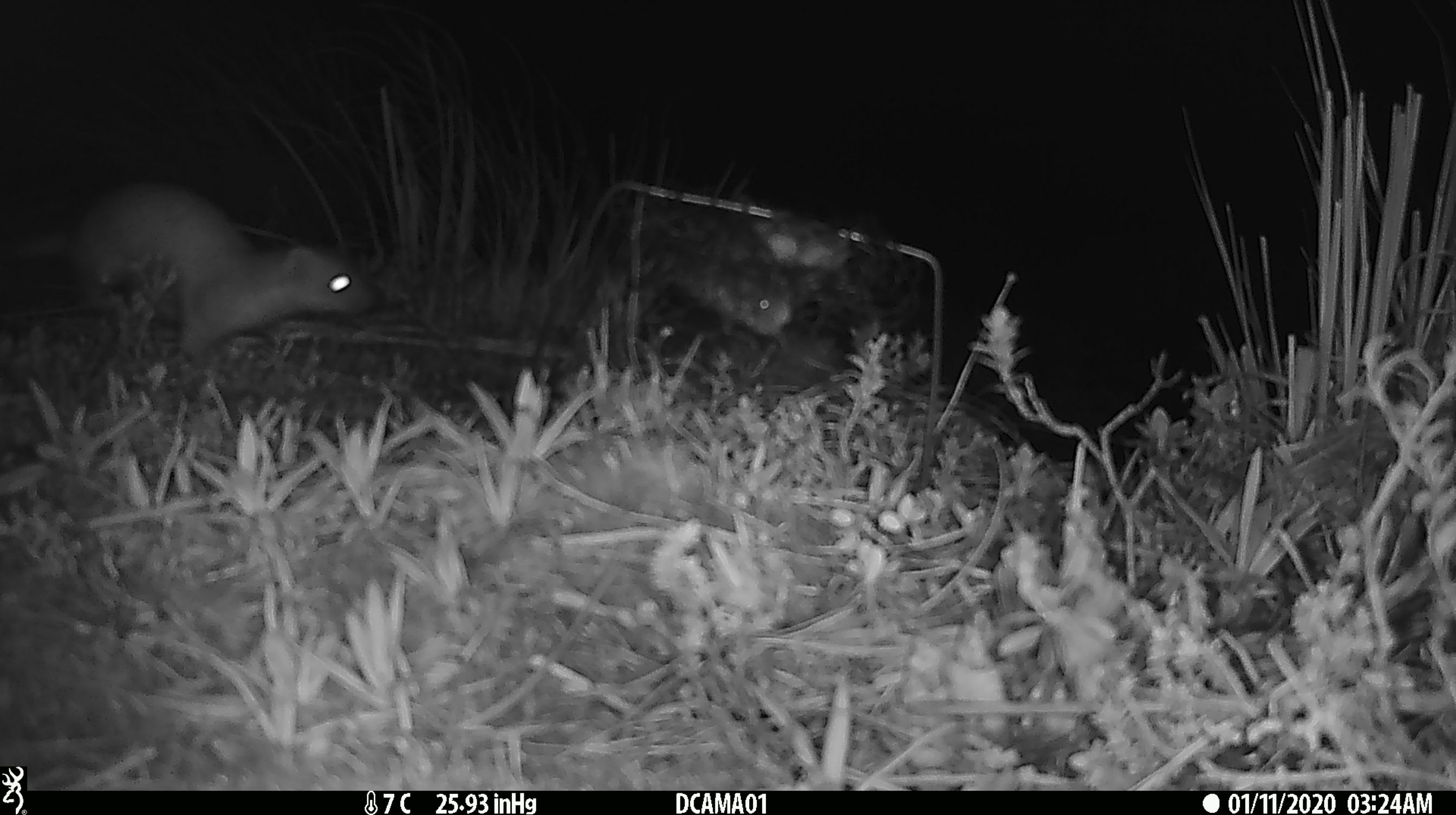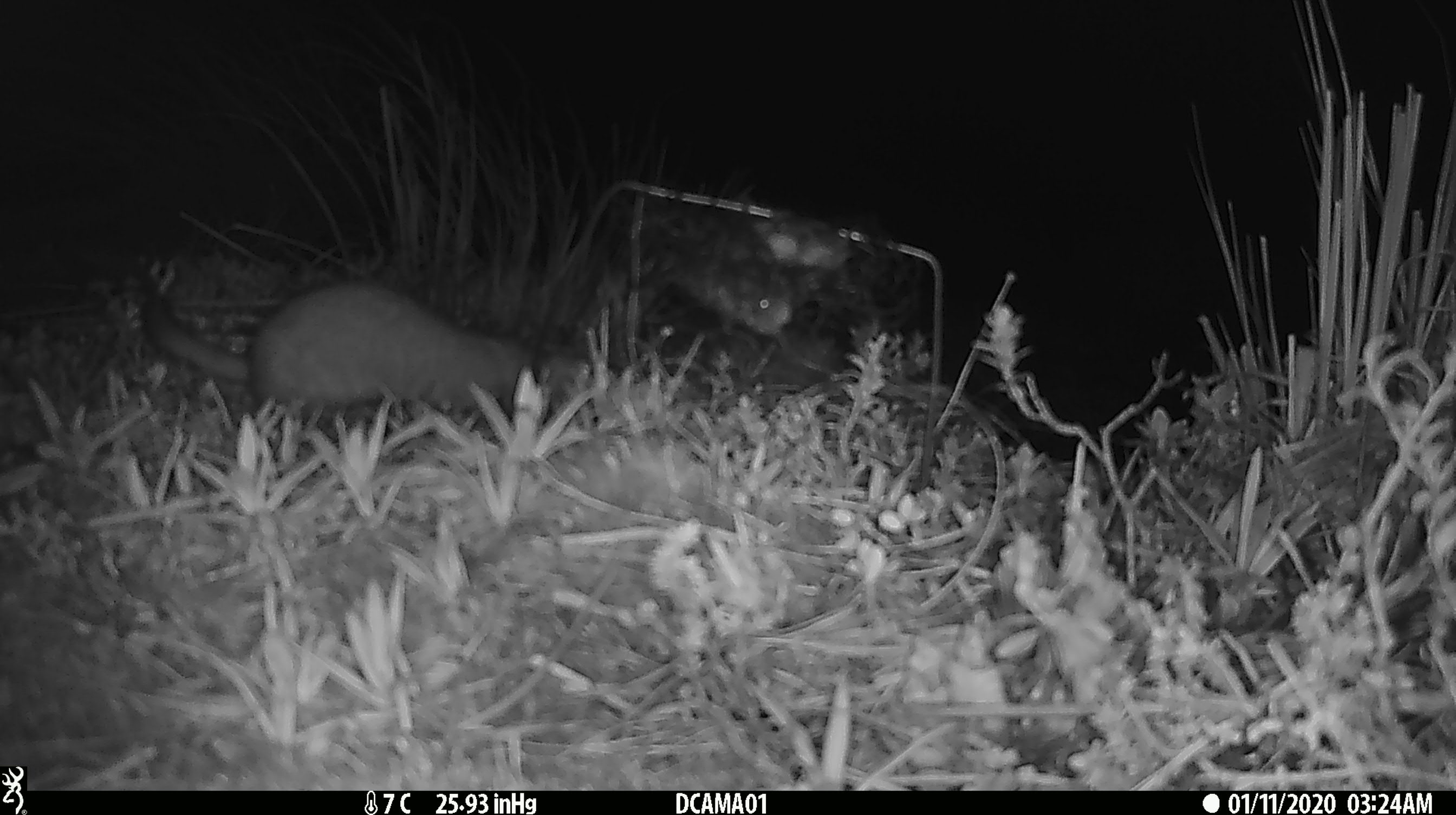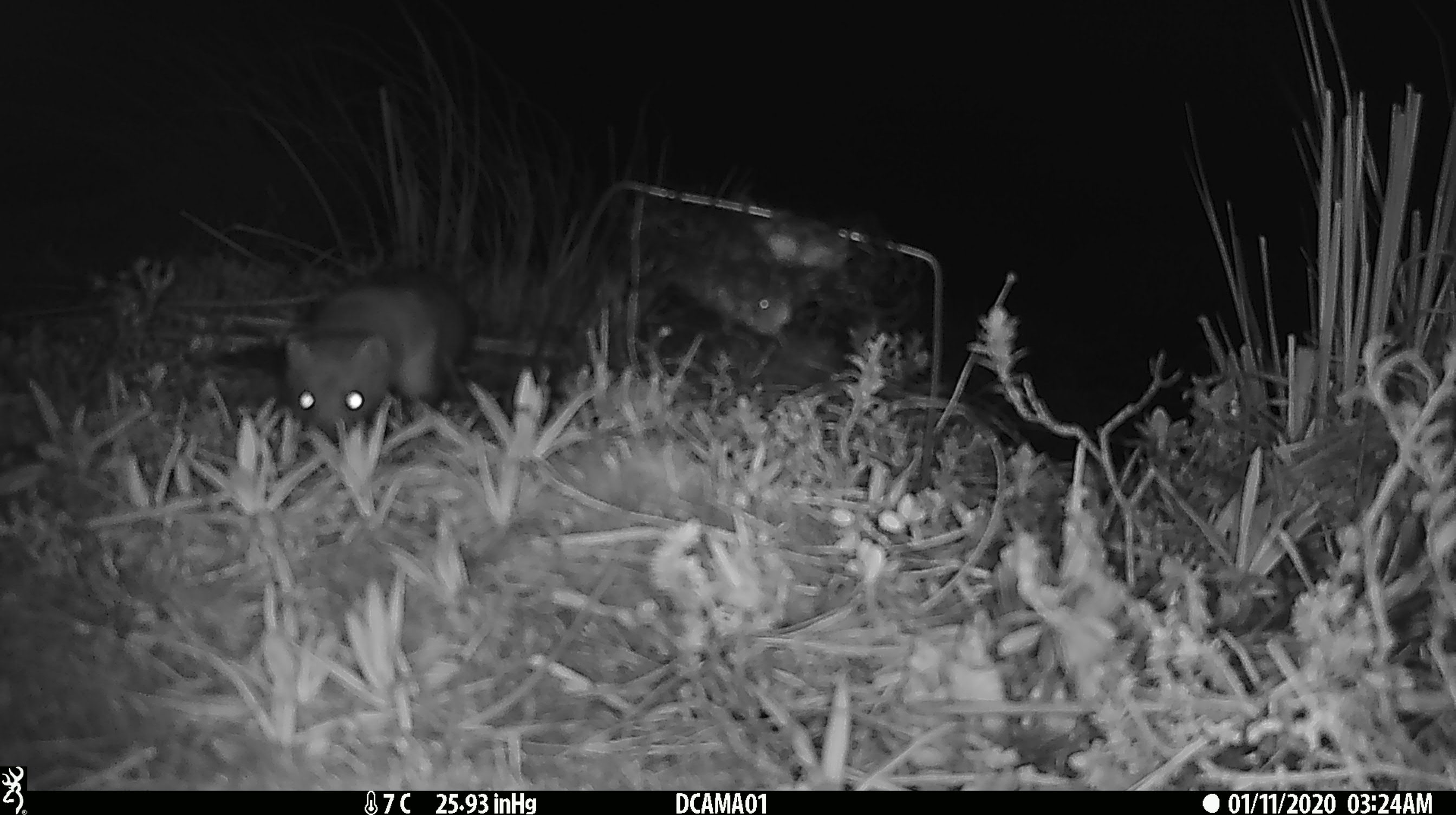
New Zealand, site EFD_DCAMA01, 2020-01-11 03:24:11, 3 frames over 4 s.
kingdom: Animalia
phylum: Chordata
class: Mammalia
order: Carnivora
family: Mustelidae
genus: Mustela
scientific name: Mustela erminea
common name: stoat